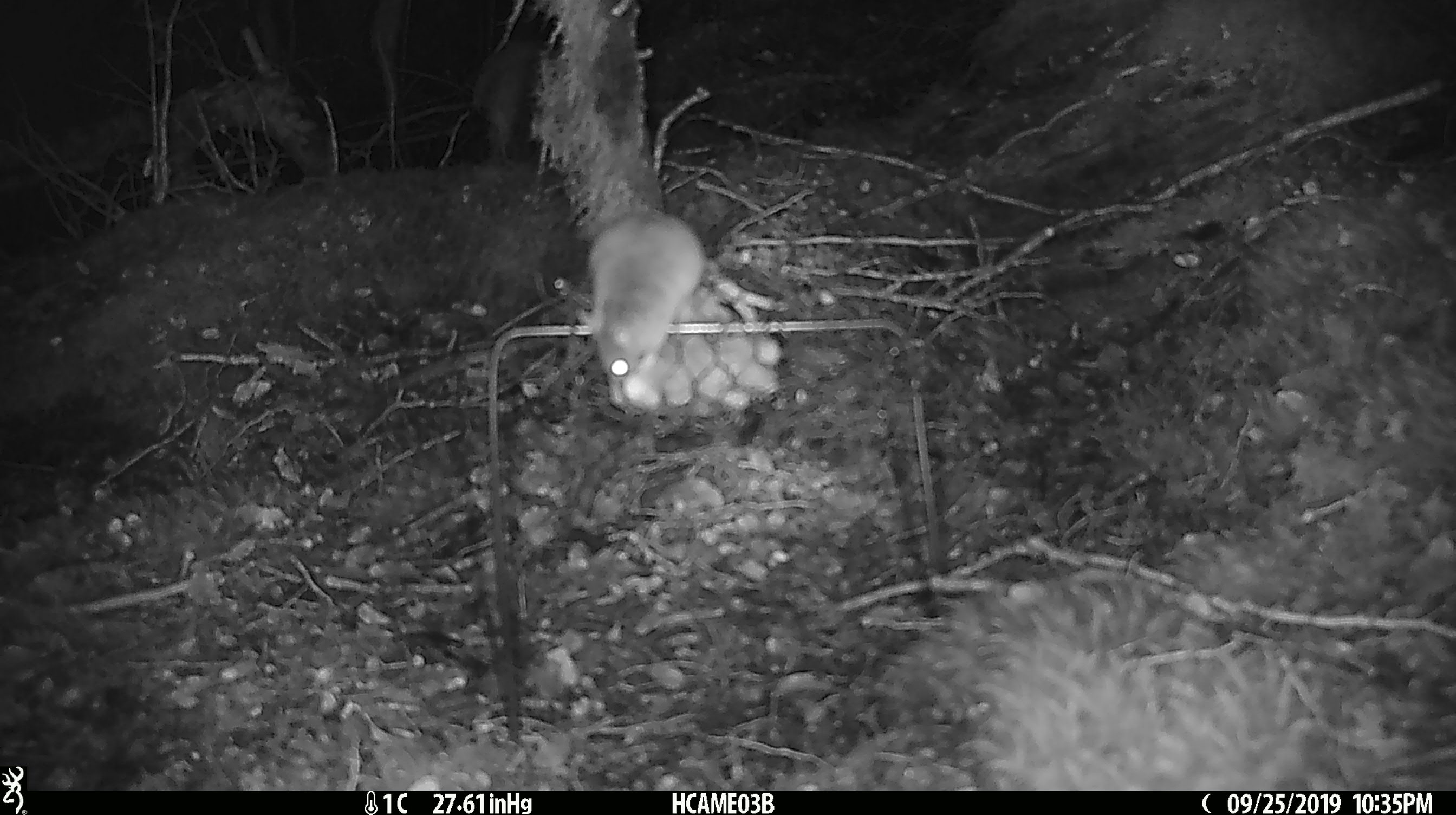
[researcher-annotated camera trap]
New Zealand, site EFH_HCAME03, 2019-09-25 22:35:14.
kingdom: Animalia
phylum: Chordata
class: Mammalia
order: Rodentia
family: Muridae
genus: Mus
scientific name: Mus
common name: mouse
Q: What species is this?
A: Mouse (Mus).